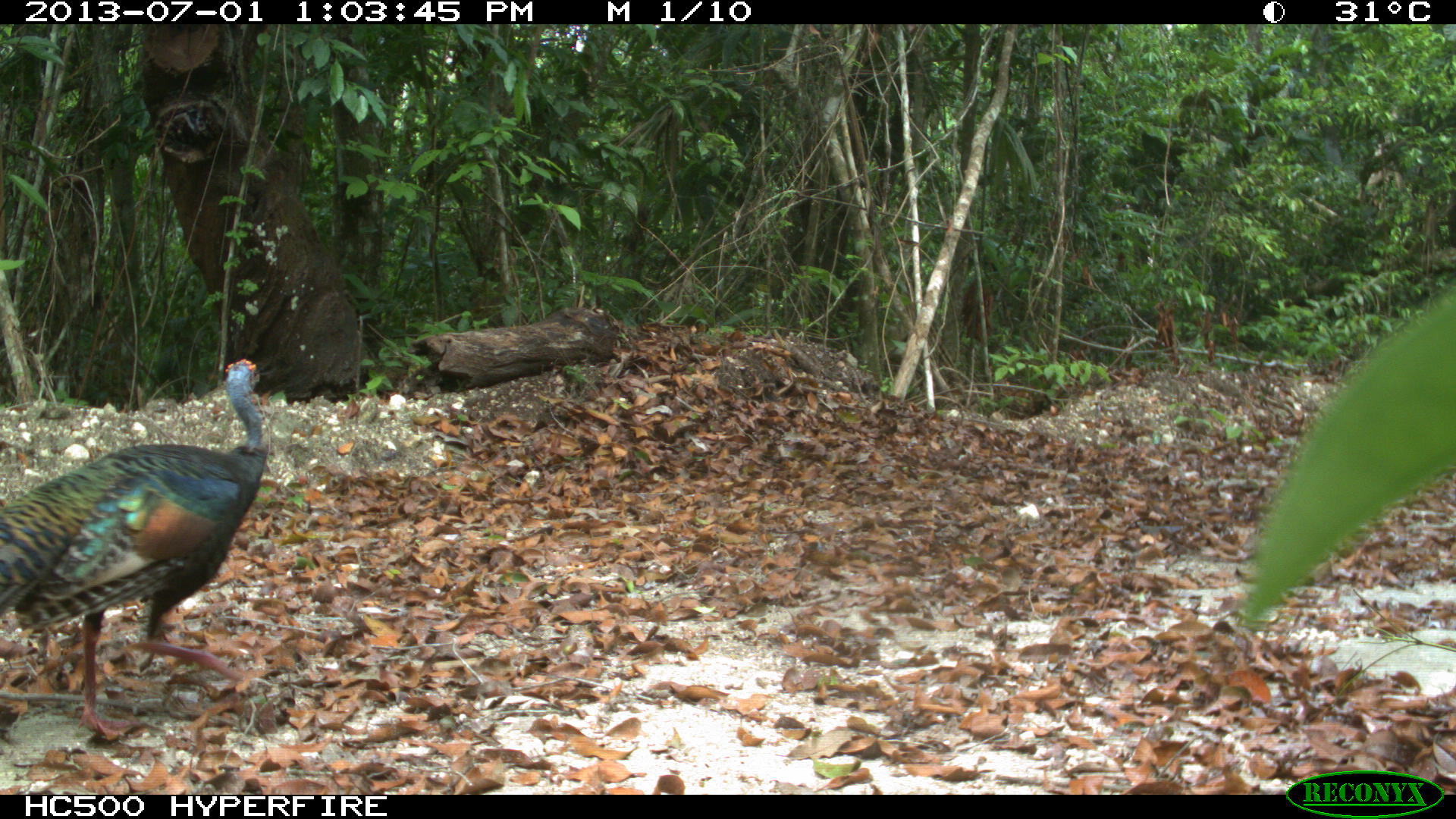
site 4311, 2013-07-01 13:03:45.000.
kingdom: Animalia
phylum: Chordata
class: Aves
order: Galliformes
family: Phasianidae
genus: Meleagris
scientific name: Meleagris ocellata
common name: ocellated turkey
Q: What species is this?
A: Meleagris ocellata (ocellated turkey).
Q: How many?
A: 1.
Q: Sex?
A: Male.